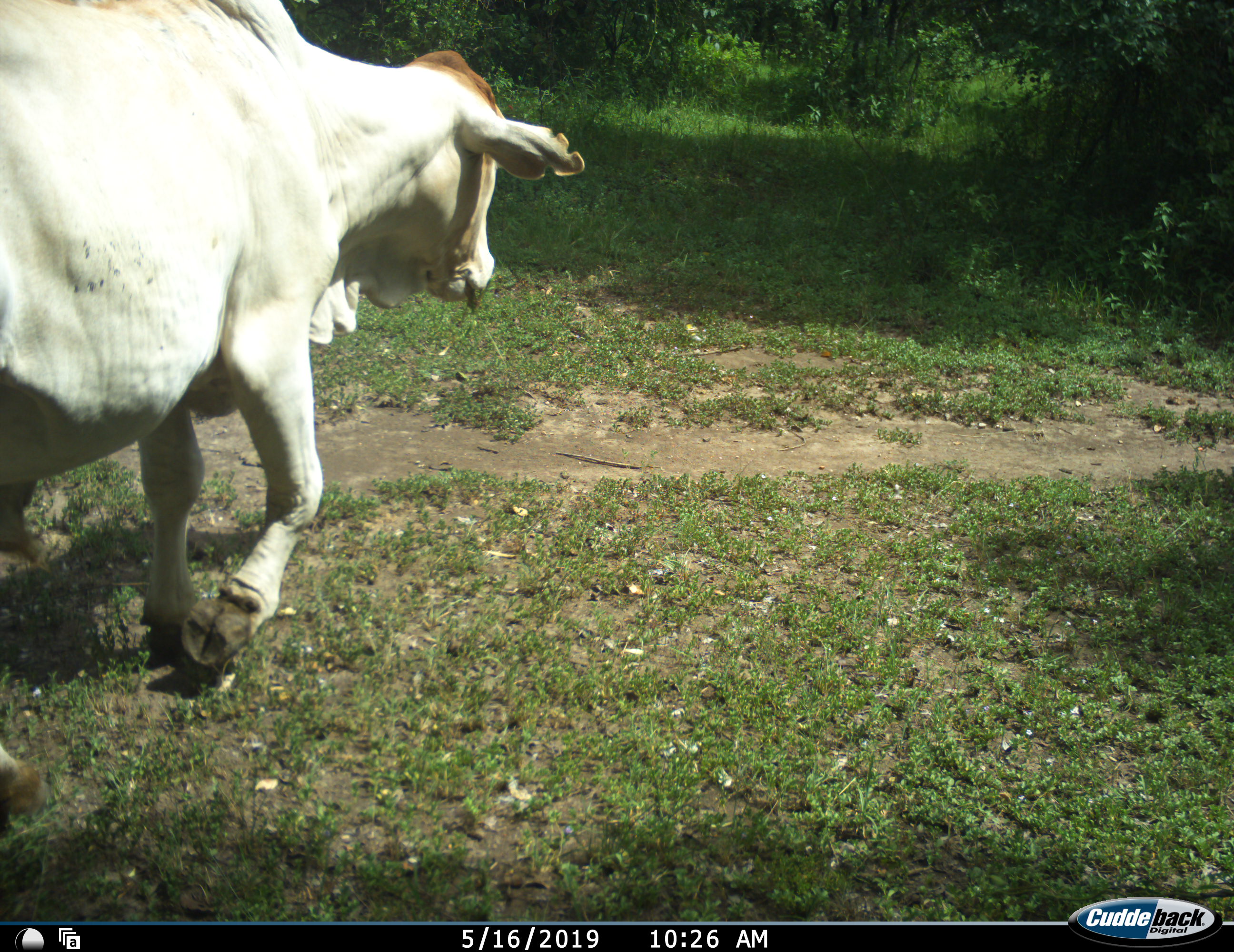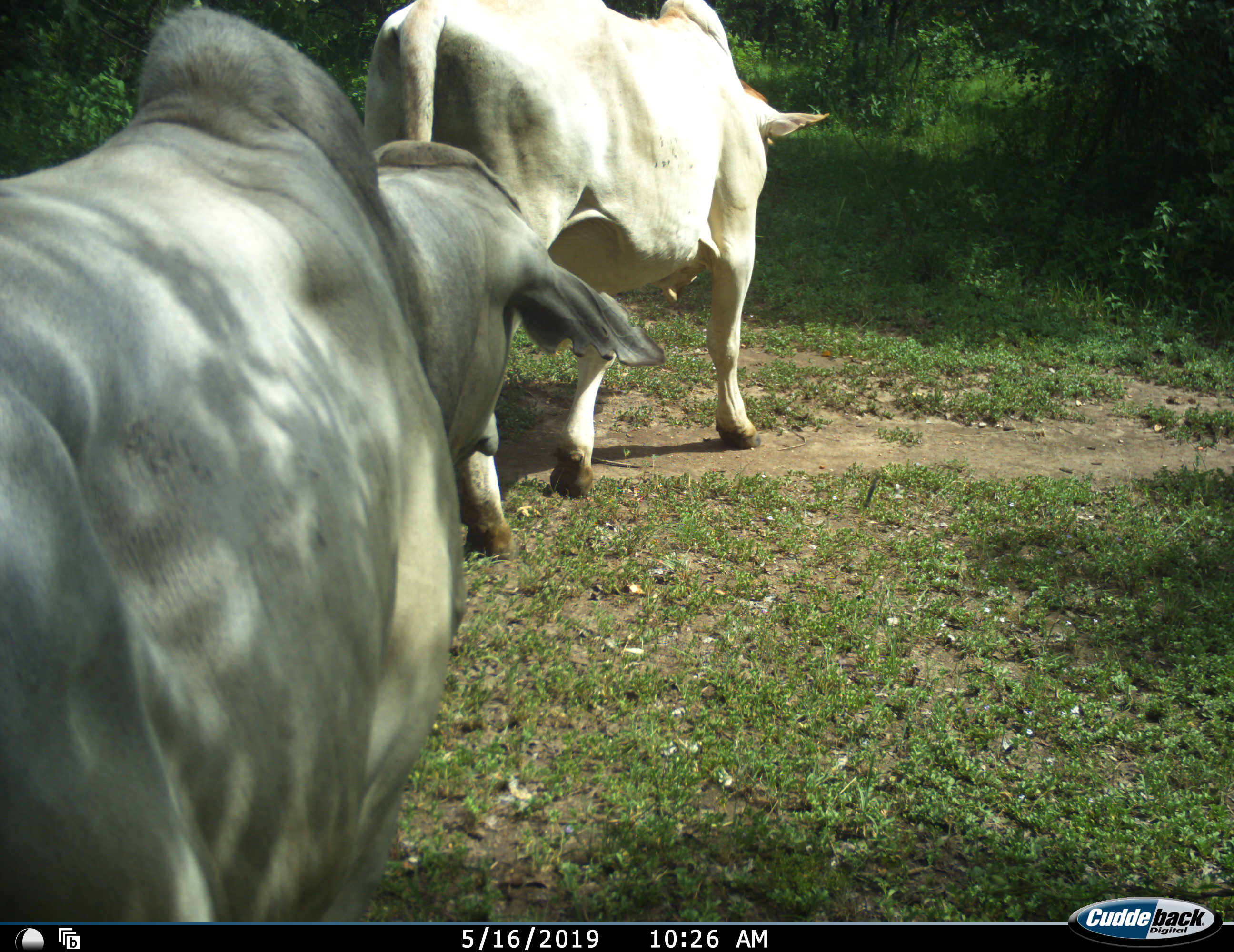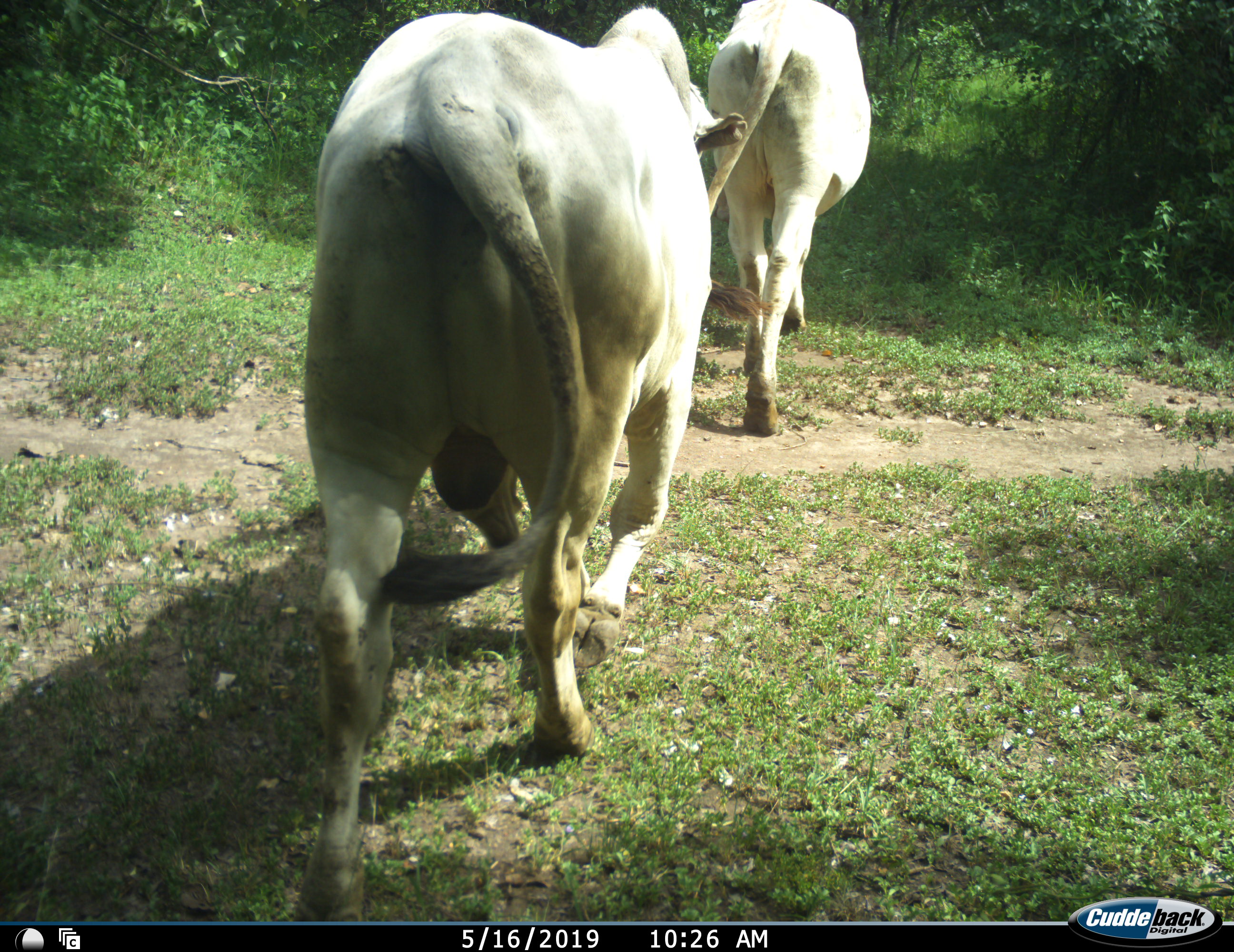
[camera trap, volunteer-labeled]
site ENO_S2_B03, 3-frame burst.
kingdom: Animalia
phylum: Chordata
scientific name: Vertebrata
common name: domestic animal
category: domesticanimal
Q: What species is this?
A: Domesticanimal (domestic animal) (Vertebrata).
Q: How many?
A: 2.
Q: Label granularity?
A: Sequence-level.